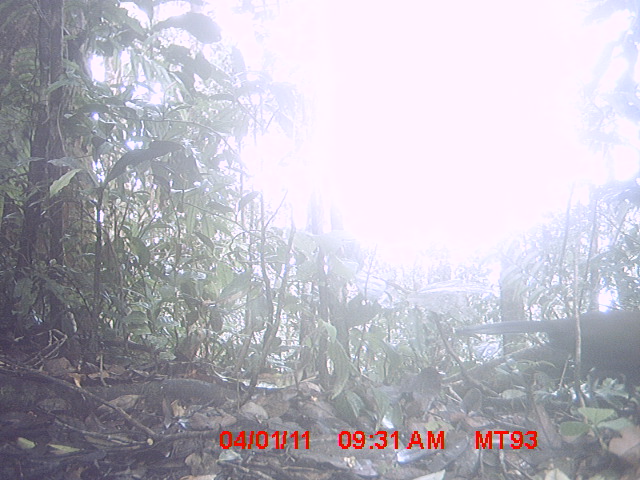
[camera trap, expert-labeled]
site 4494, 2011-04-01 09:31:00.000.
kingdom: Animalia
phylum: Chordata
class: Aves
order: Cuculiformes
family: Cuculidae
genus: Coua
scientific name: Coua serriana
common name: red-breasted coua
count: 1